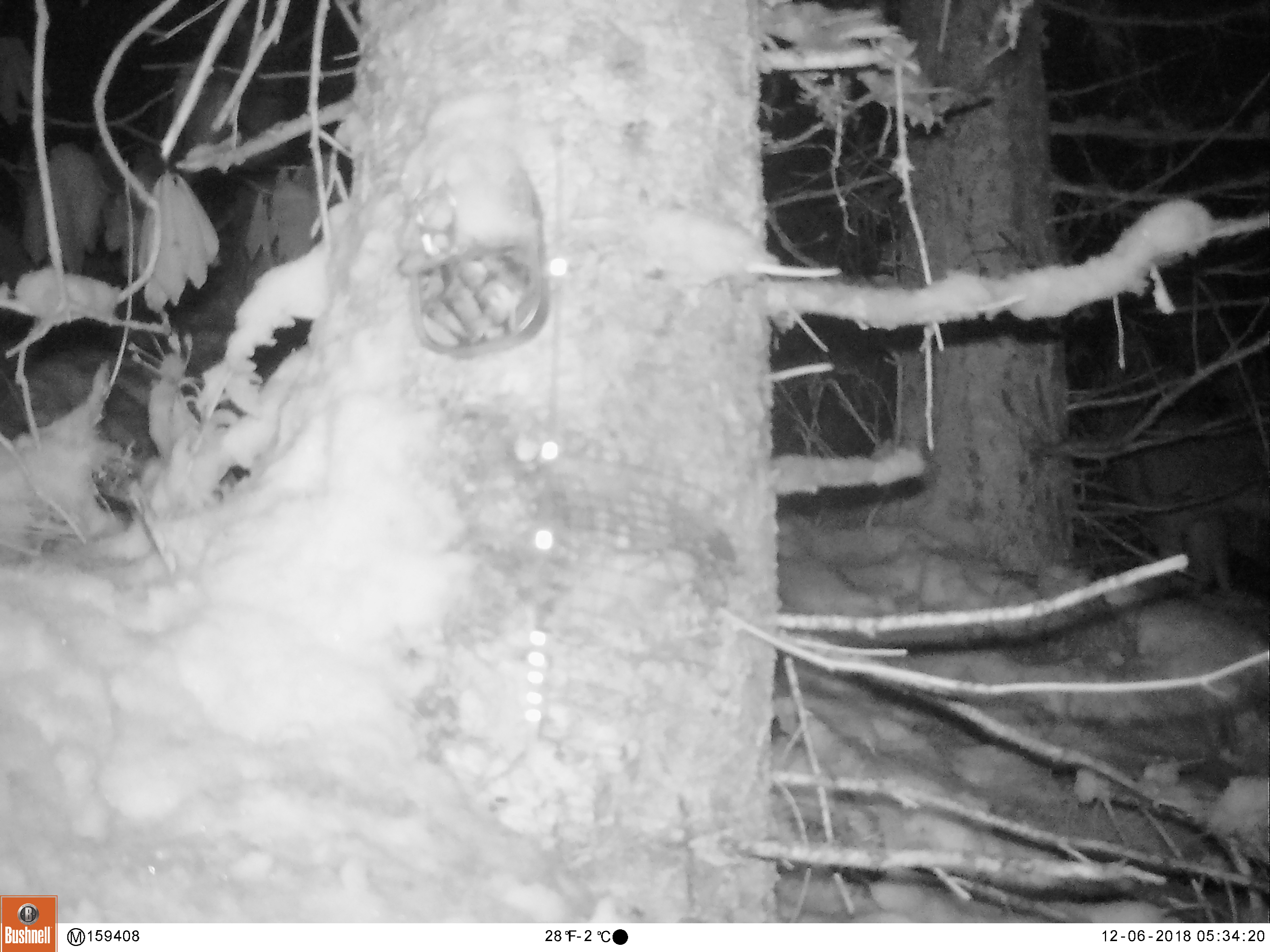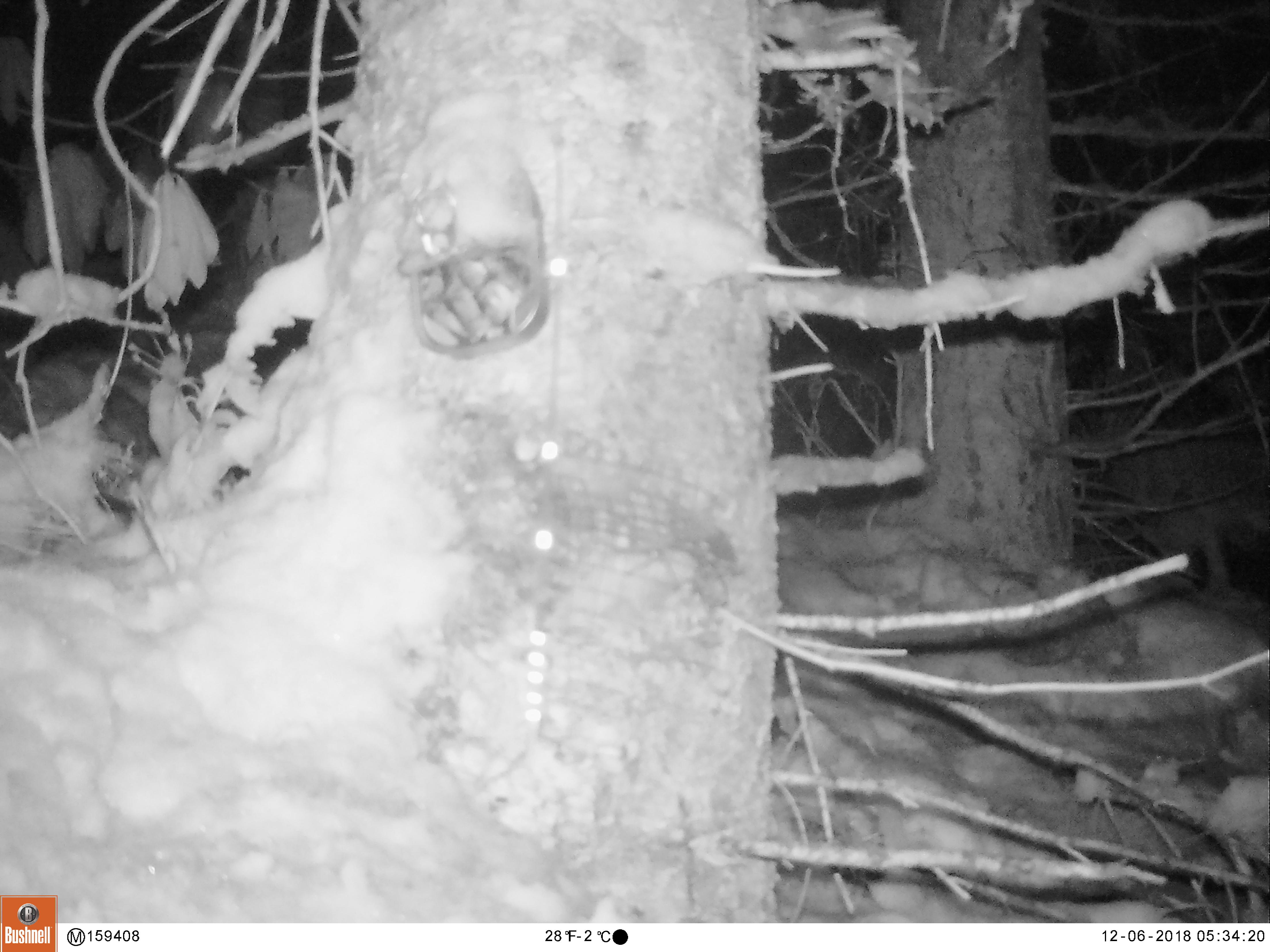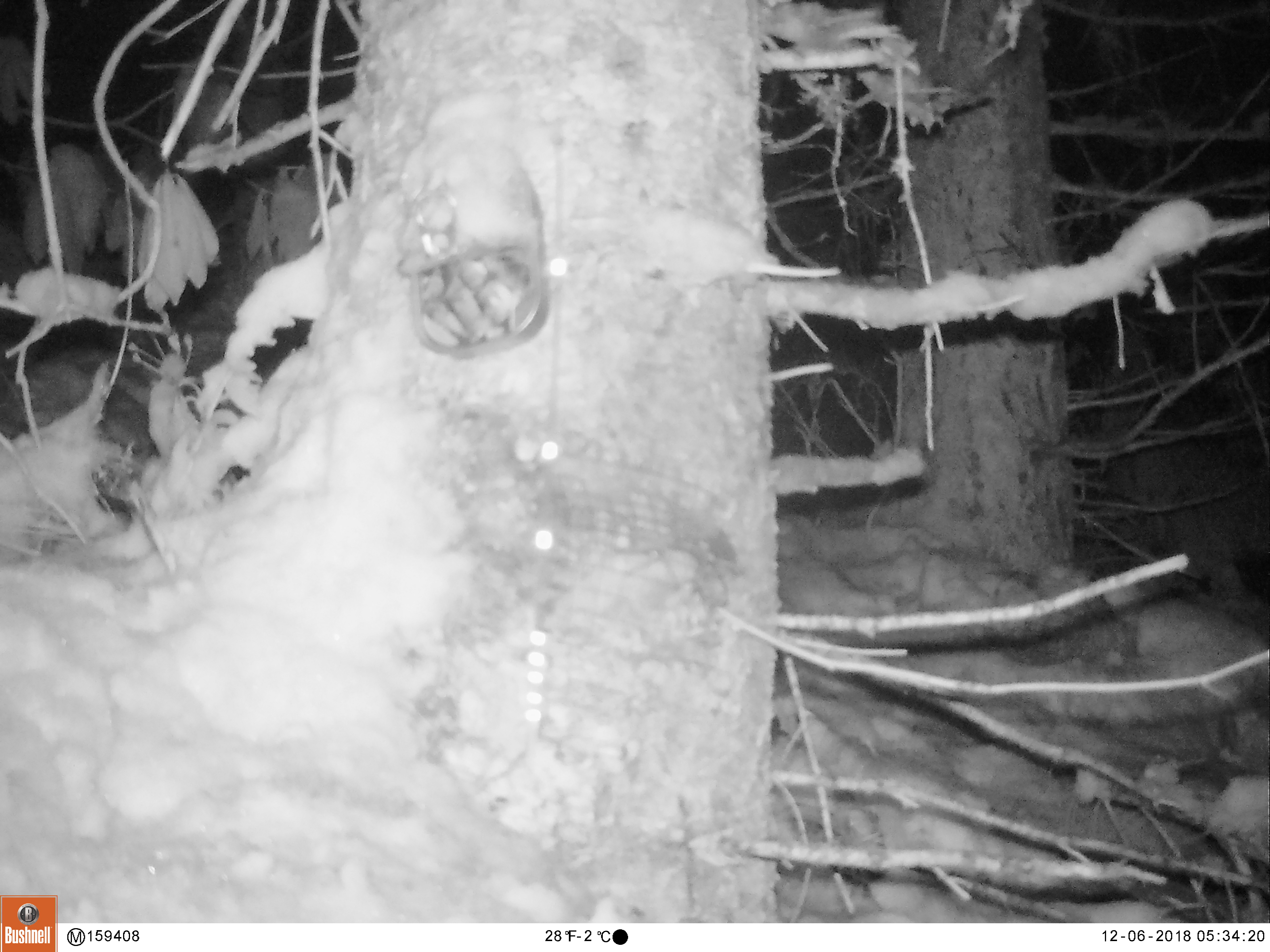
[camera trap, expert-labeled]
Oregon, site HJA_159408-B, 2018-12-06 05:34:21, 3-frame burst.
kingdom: Animalia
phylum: Chordata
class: Mammalia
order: Carnivora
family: Canidae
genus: Canis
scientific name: Canis latrans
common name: coyote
Coyote (Canis latrans).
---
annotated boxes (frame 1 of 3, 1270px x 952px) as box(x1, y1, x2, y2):
coyote: box(1110, 433, 1263, 593)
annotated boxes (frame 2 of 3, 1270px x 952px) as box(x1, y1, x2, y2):
coyote: box(1092, 411, 1263, 584)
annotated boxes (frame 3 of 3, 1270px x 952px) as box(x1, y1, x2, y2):
coyote: box(1076, 399, 1263, 628)